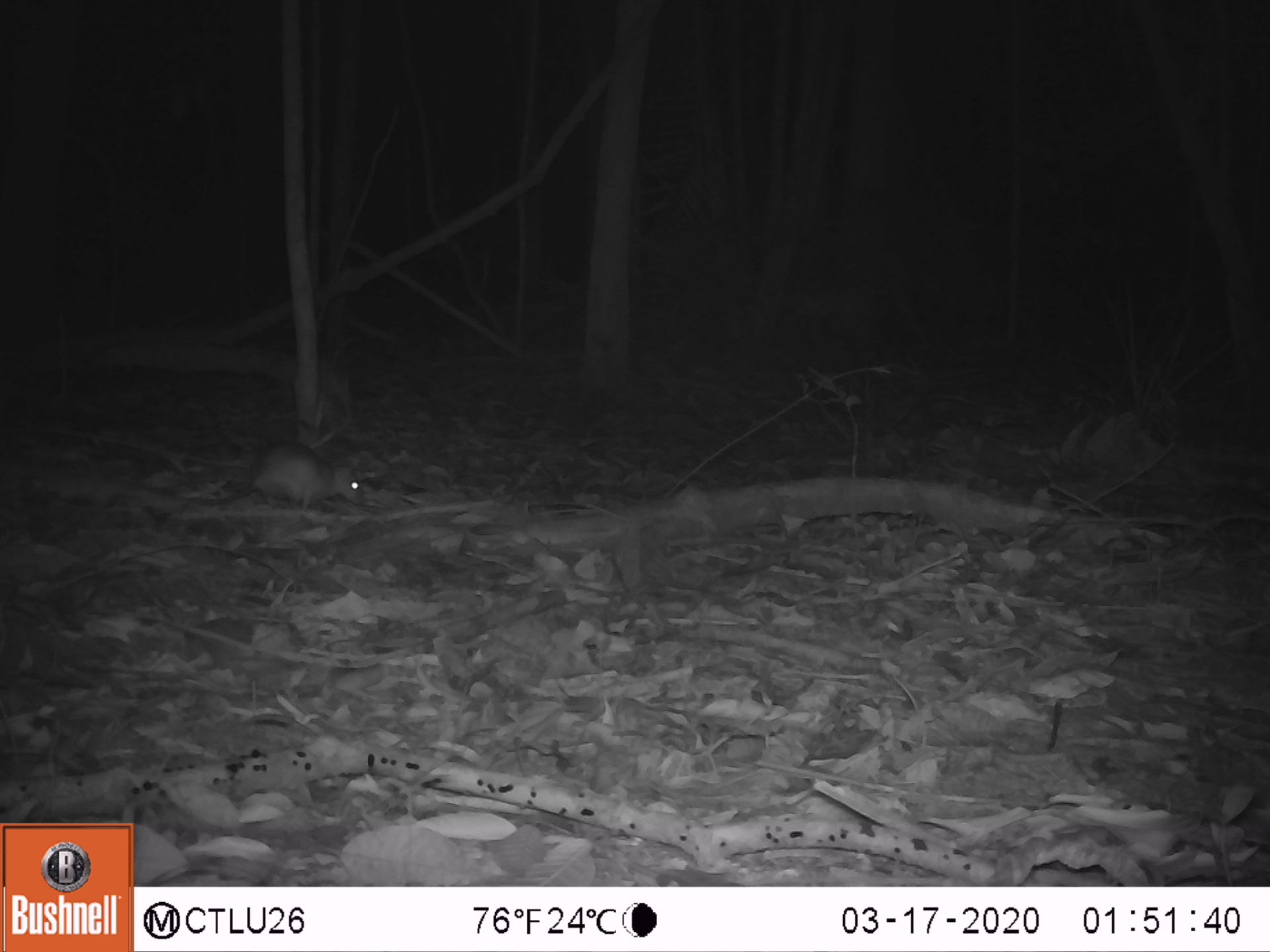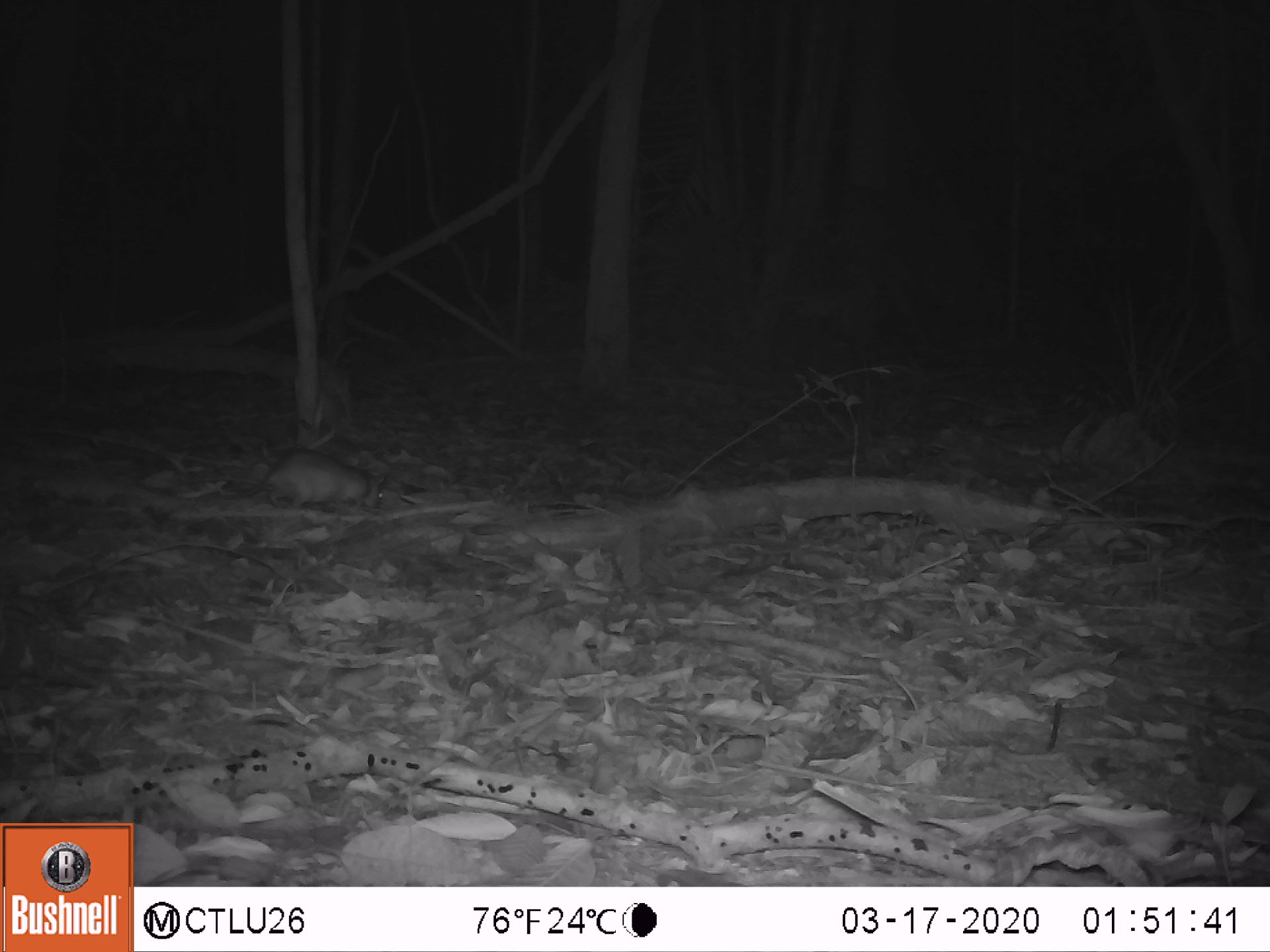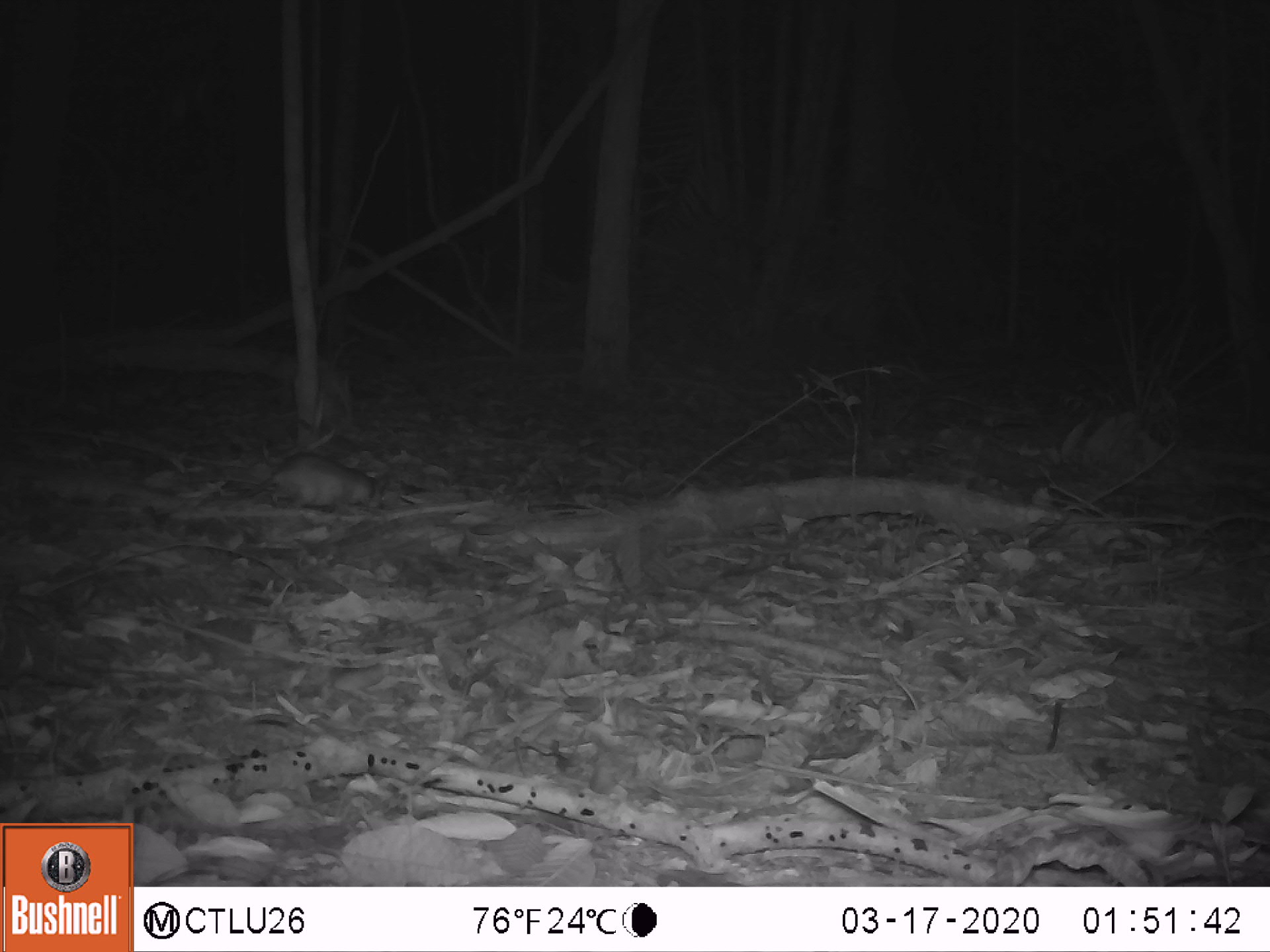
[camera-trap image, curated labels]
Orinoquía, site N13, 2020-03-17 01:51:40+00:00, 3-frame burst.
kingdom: Animalia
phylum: Chordata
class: Mammalia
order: Rodentia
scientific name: Rodentia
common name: rodent